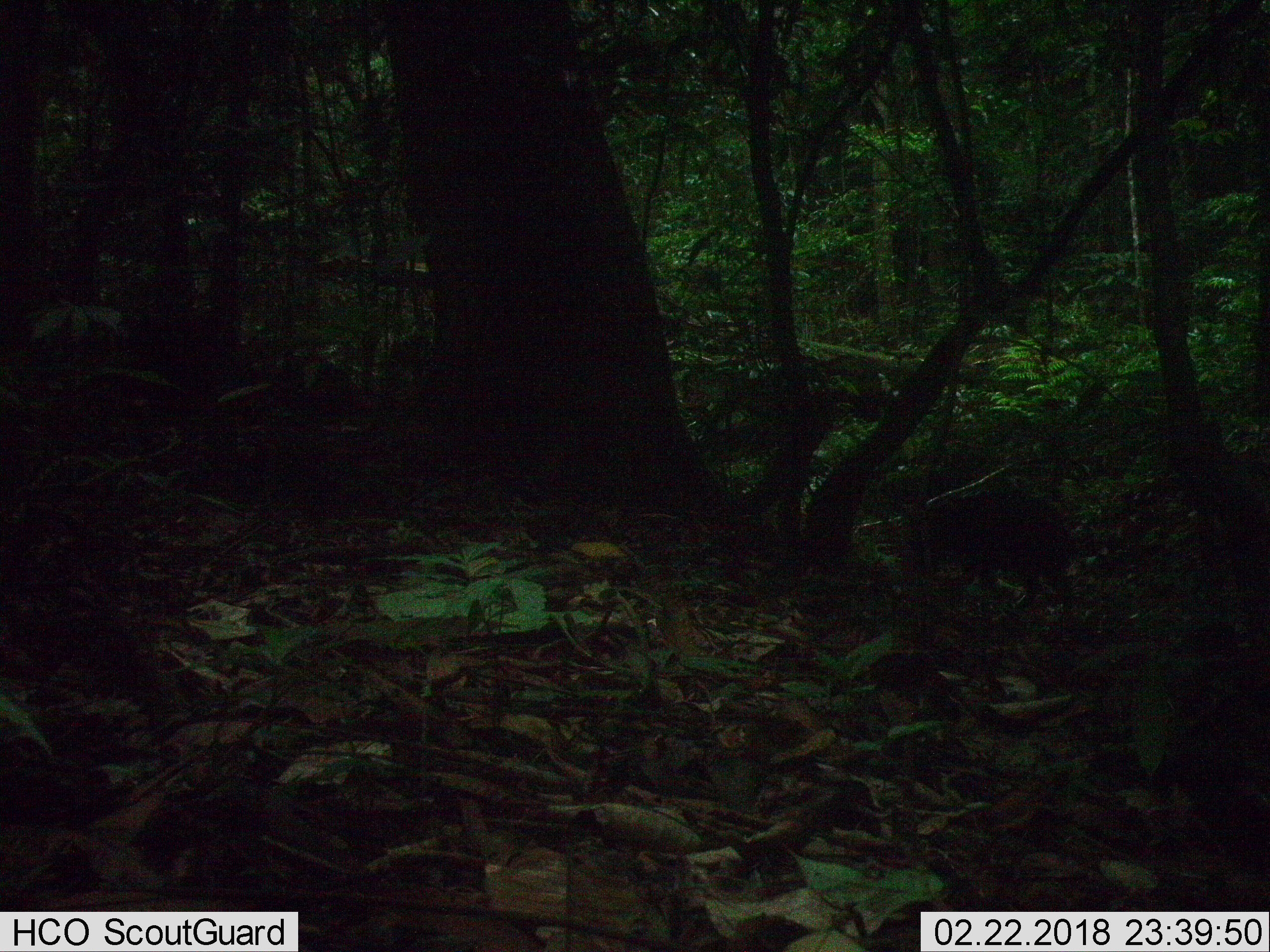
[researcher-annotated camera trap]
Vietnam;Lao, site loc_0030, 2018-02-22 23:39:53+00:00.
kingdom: Animalia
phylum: Chordata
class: Mammalia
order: Artiodactyla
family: Suidae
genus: Sus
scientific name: Sus scrofa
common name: eurasian wild pig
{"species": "eurasian wild pig (Sus scrofa)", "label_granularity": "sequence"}